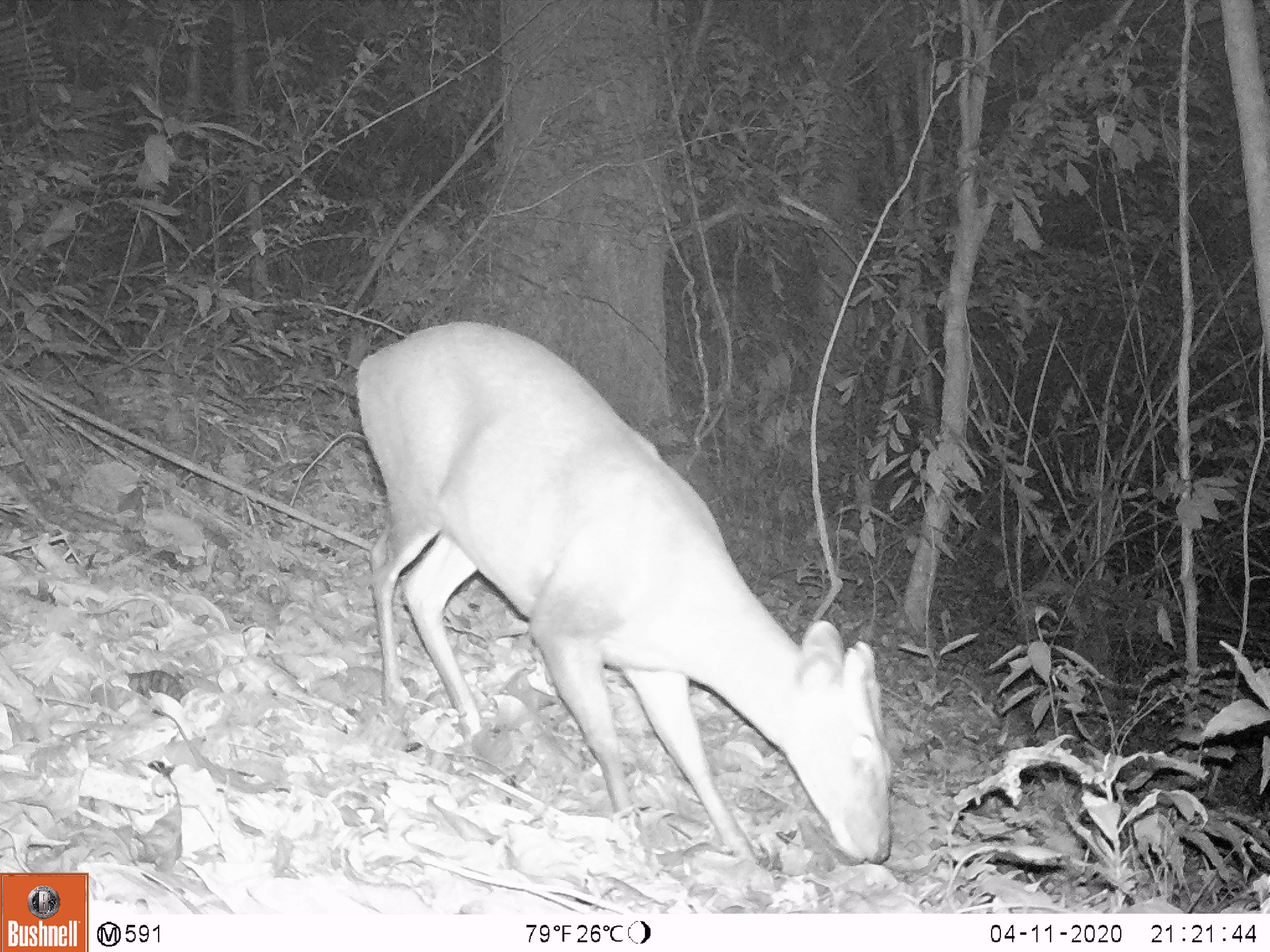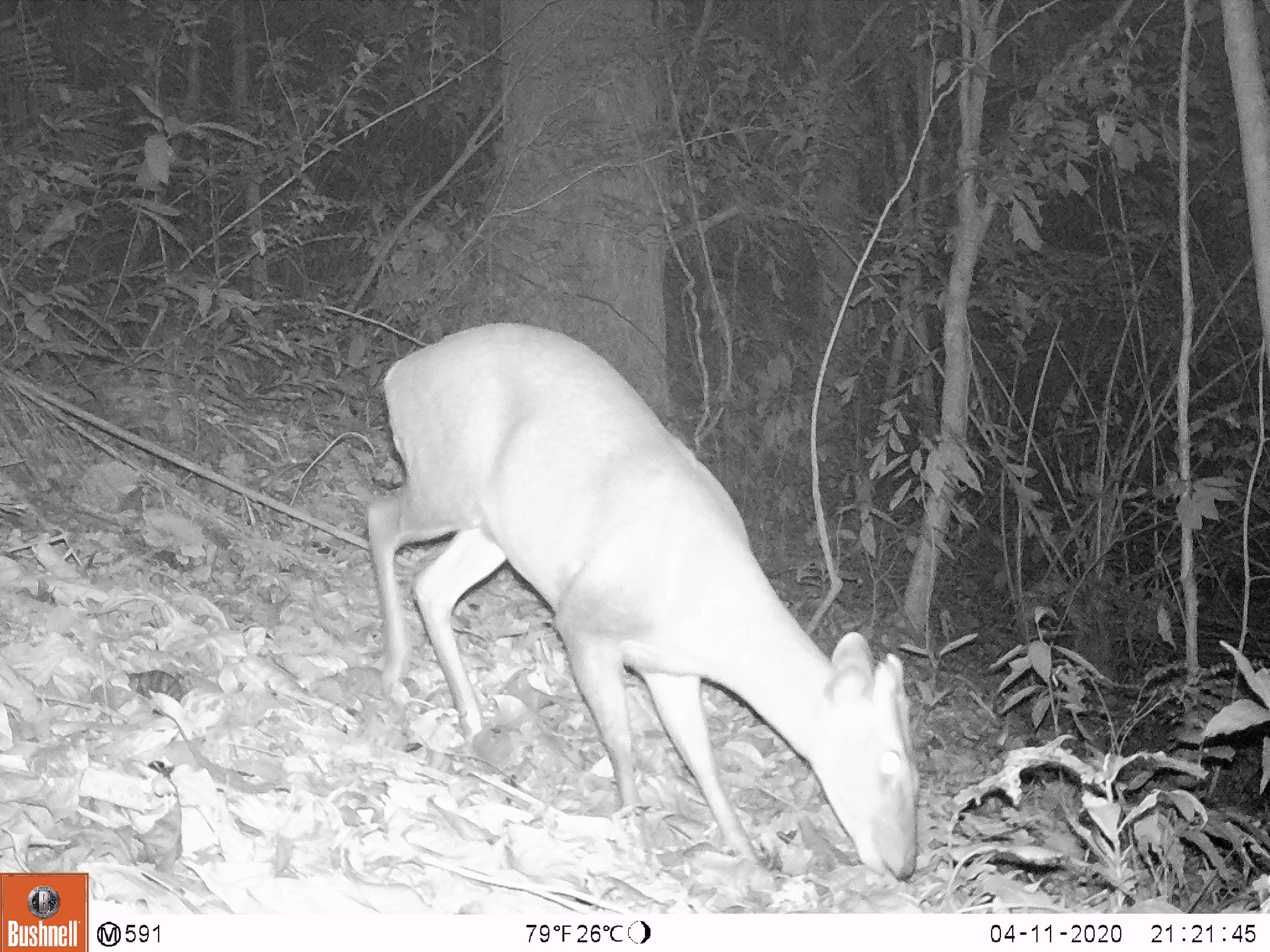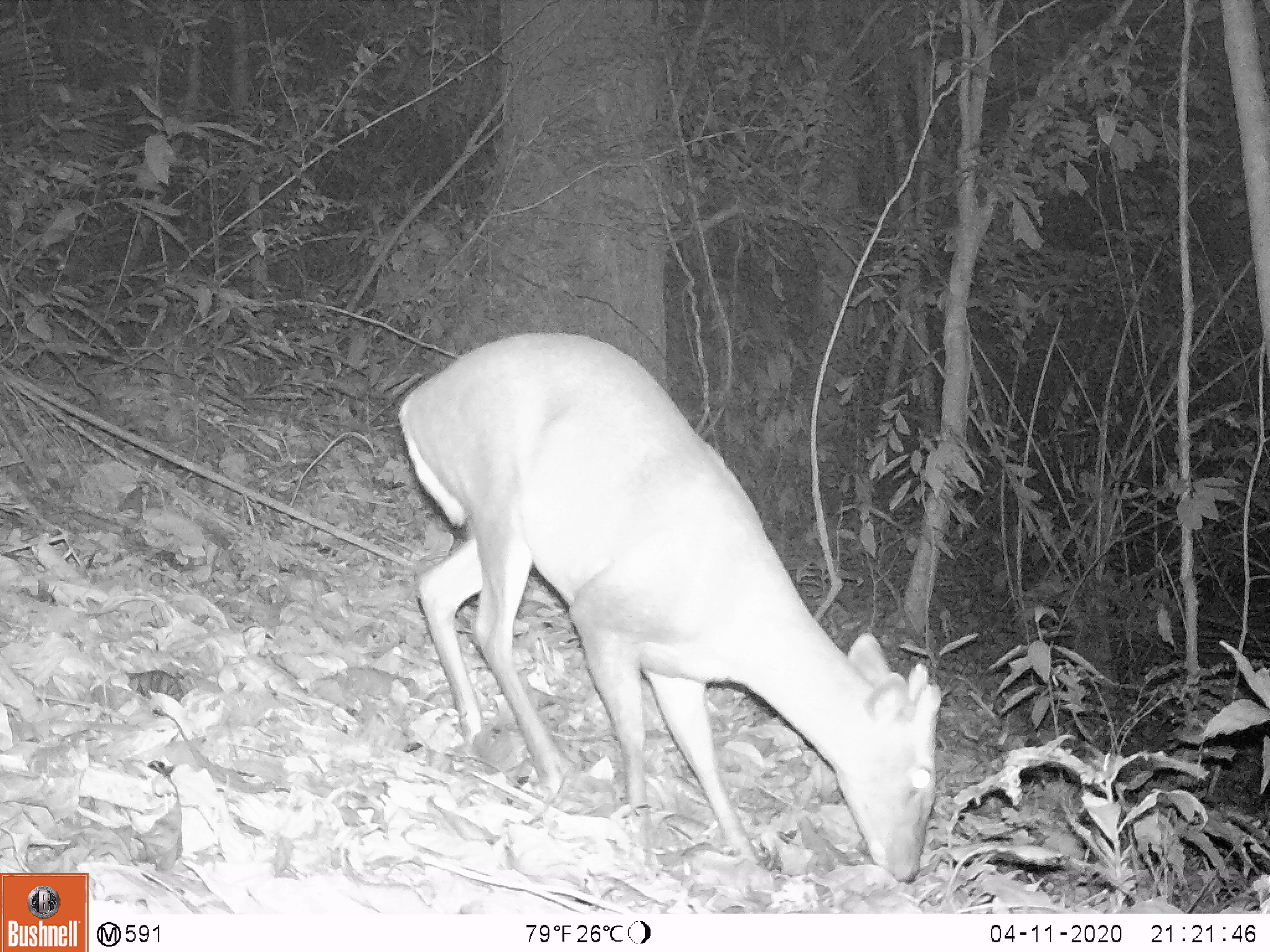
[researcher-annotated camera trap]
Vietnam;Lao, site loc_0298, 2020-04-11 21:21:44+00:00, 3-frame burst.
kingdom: Animalia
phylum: Chordata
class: Mammalia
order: Artiodactyla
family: Cervidae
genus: Muntiacus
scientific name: Muntiacus rooseveltorum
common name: roosevelt's muntjac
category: roosevelts muntjac group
Roosevelts muntjac group (roosevelt's muntjac) (Muntiacus rooseveltorum). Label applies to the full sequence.